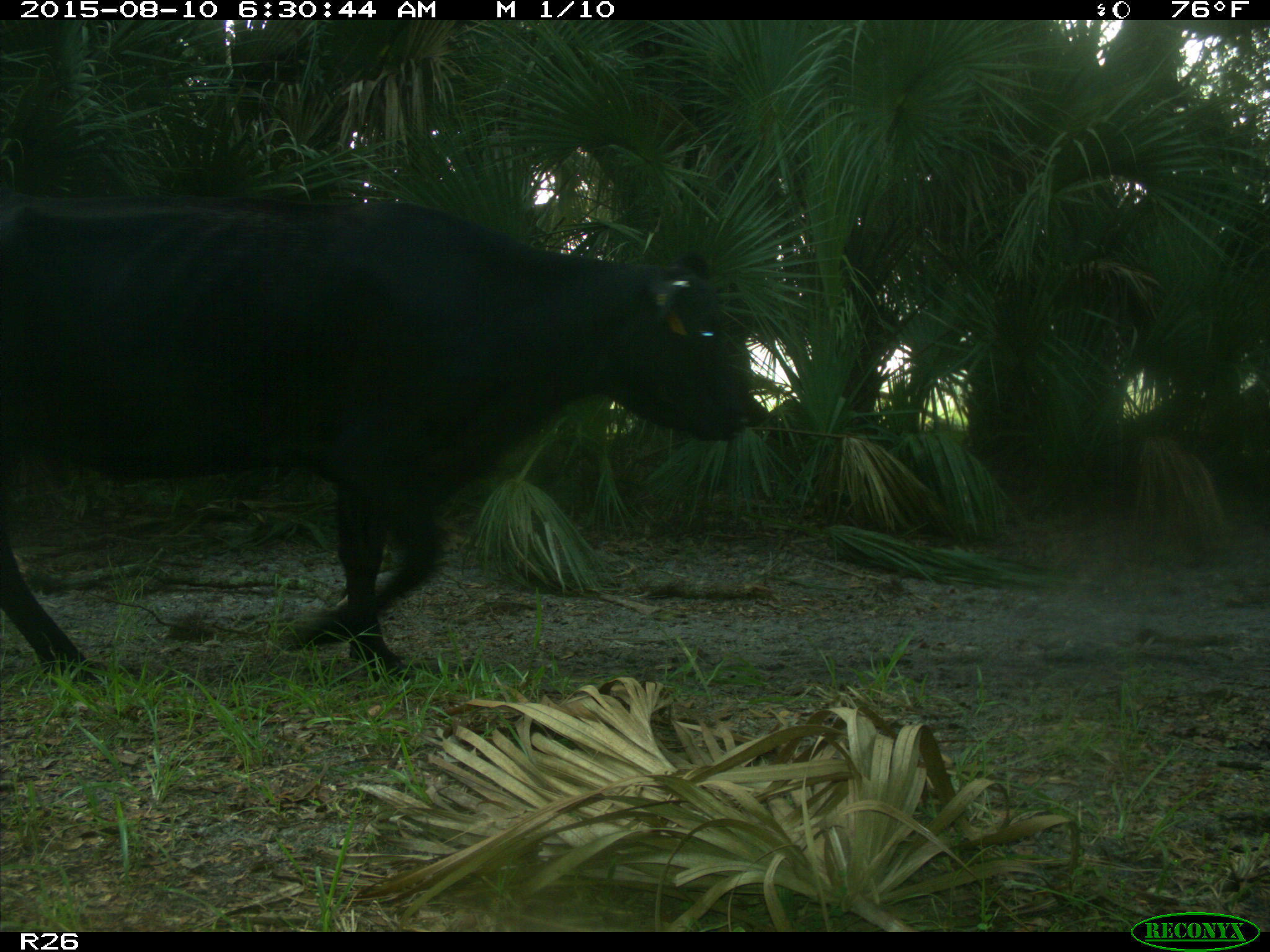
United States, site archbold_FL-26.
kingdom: Animalia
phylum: Chordata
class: Mammalia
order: Artiodactyla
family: Bovidae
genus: Bos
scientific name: Bos taurus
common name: domestic cow